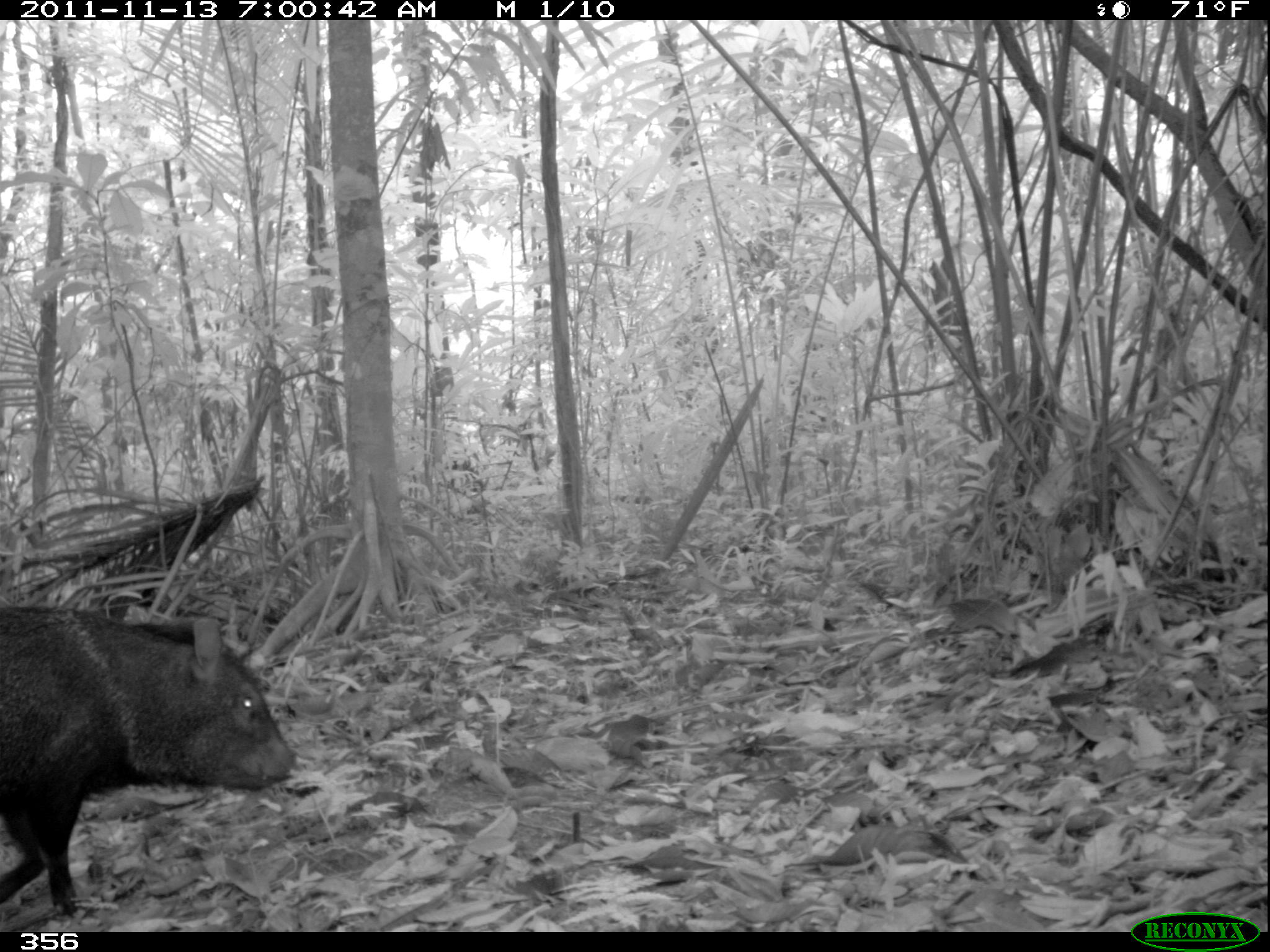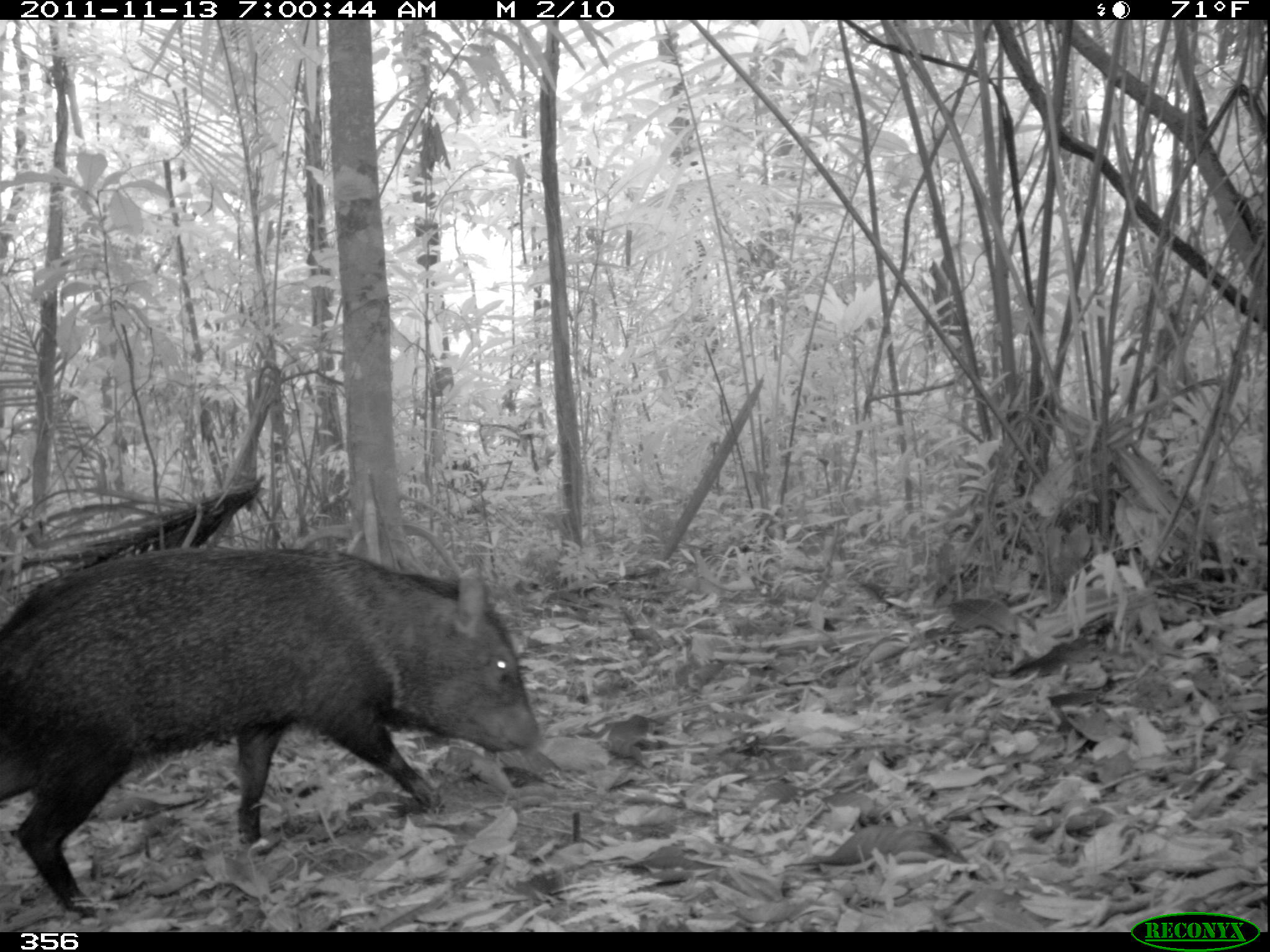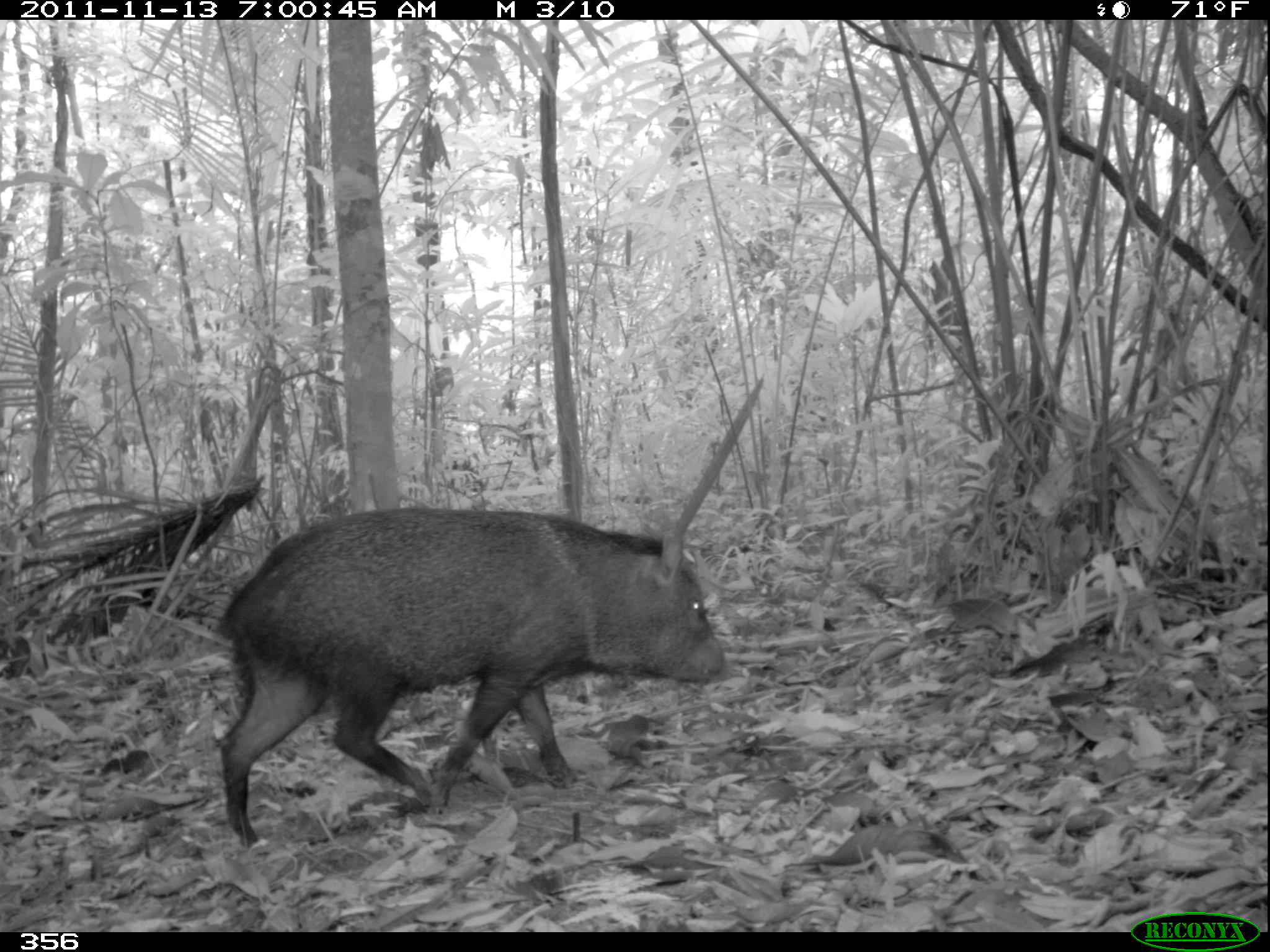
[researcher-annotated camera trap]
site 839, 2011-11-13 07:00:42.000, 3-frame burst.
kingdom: Animalia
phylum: Chordata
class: Mammalia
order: Artiodactyla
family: Tayassuidae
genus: Pecari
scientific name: Pecari tajacu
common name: collared peccary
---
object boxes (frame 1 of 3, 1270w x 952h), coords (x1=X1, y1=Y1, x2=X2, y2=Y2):
pecari tajacu: (x1=0, y1=597, x2=295, y2=920)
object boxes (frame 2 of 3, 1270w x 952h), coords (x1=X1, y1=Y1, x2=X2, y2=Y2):
pecari tajacu: (x1=0, y1=540, x2=545, y2=922)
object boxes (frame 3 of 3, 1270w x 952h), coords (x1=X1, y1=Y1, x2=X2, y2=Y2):
pecari tajacu: (x1=215, y1=503, x2=728, y2=856)